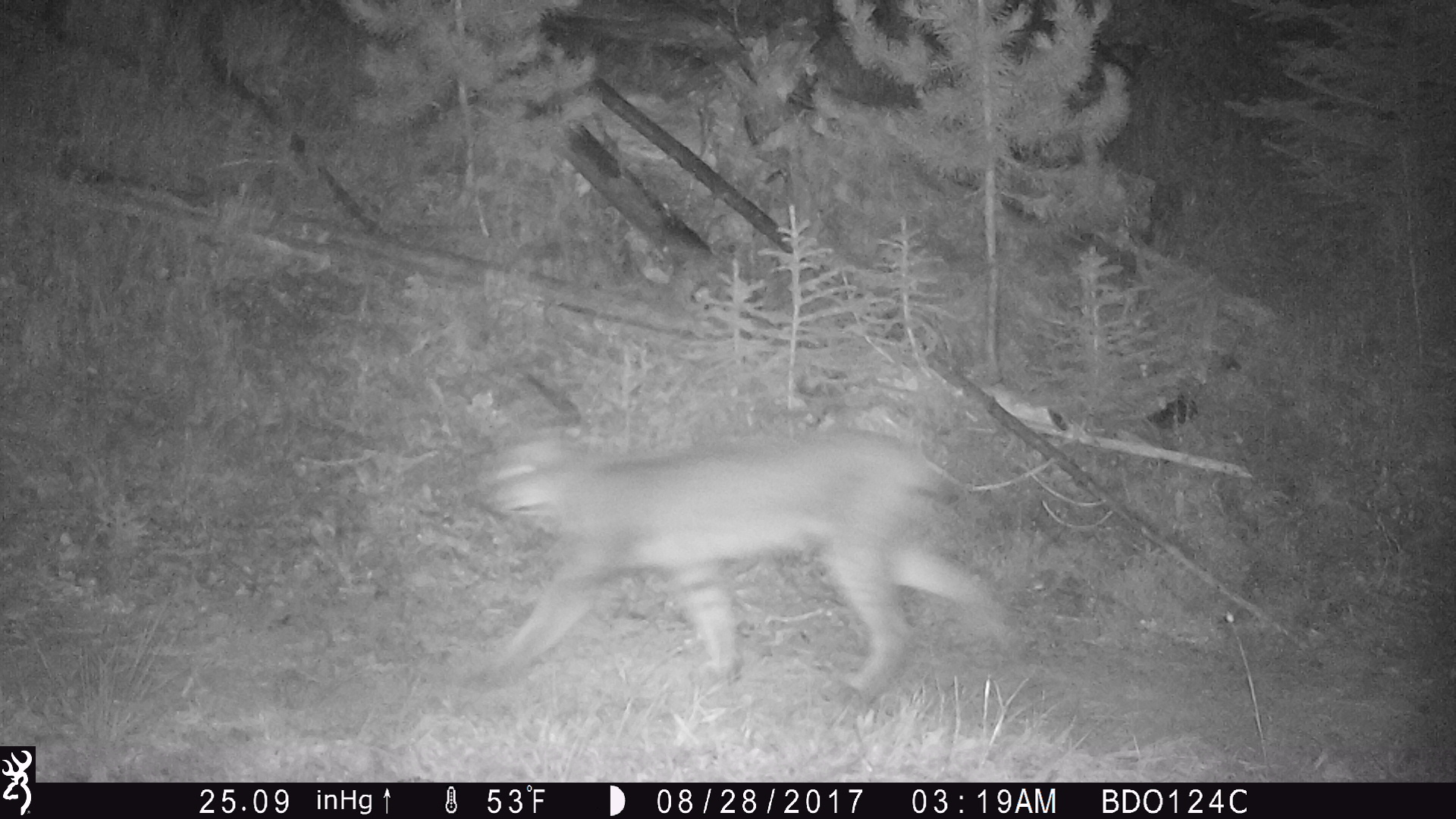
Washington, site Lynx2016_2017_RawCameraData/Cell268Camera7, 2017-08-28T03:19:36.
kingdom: Animalia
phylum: Chordata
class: Mammalia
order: Carnivora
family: Felidae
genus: Lynx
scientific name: Lynx canadensis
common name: canada lynx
Lynx canadensis (canada lynx). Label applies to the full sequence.